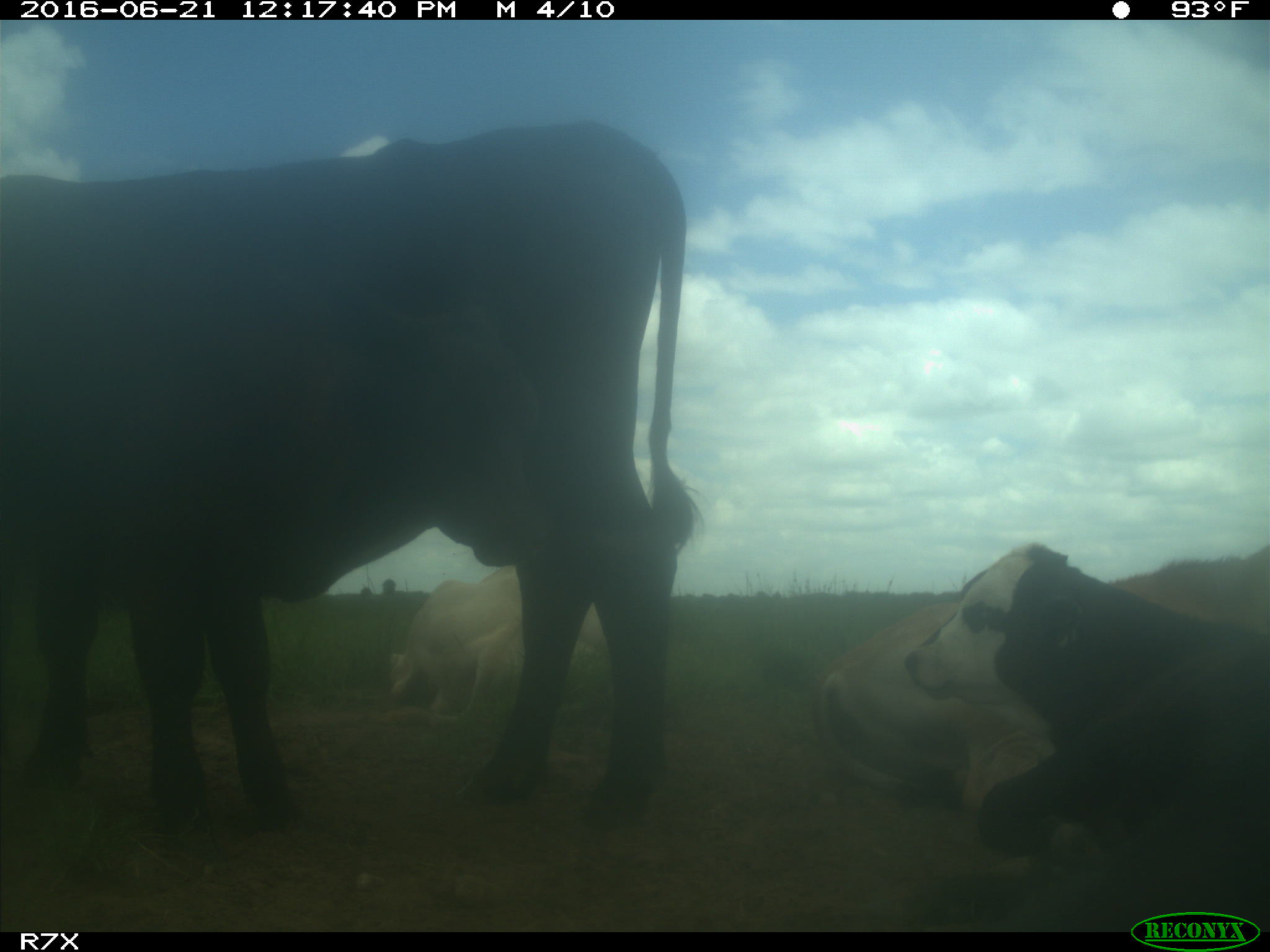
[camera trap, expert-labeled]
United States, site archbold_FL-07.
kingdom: Animalia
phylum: Chordata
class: Mammalia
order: Artiodactyla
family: Bovidae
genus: Bos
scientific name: Bos taurus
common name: domestic cow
Bos taurus (domestic cow).